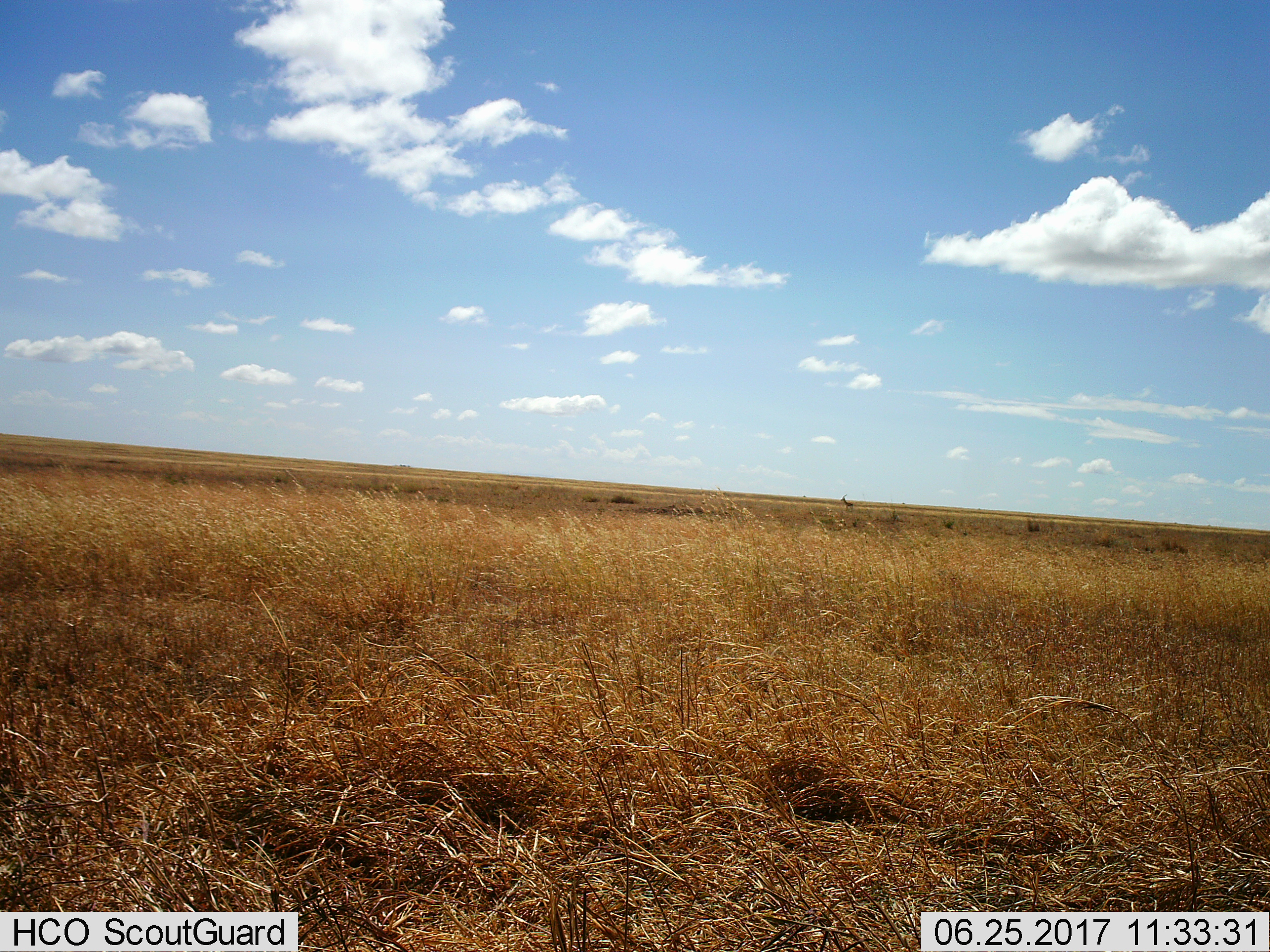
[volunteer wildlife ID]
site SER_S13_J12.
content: unidentified animal